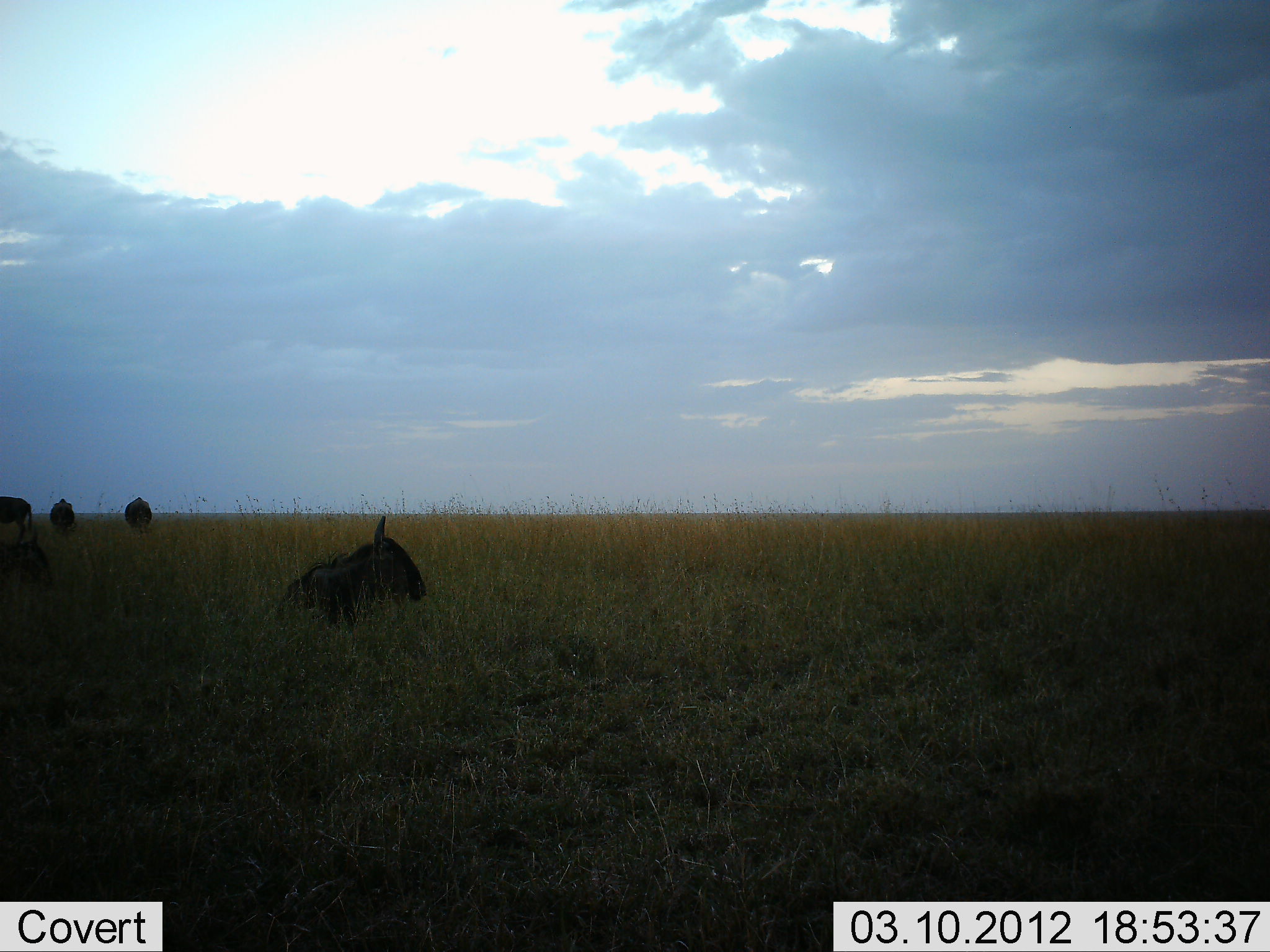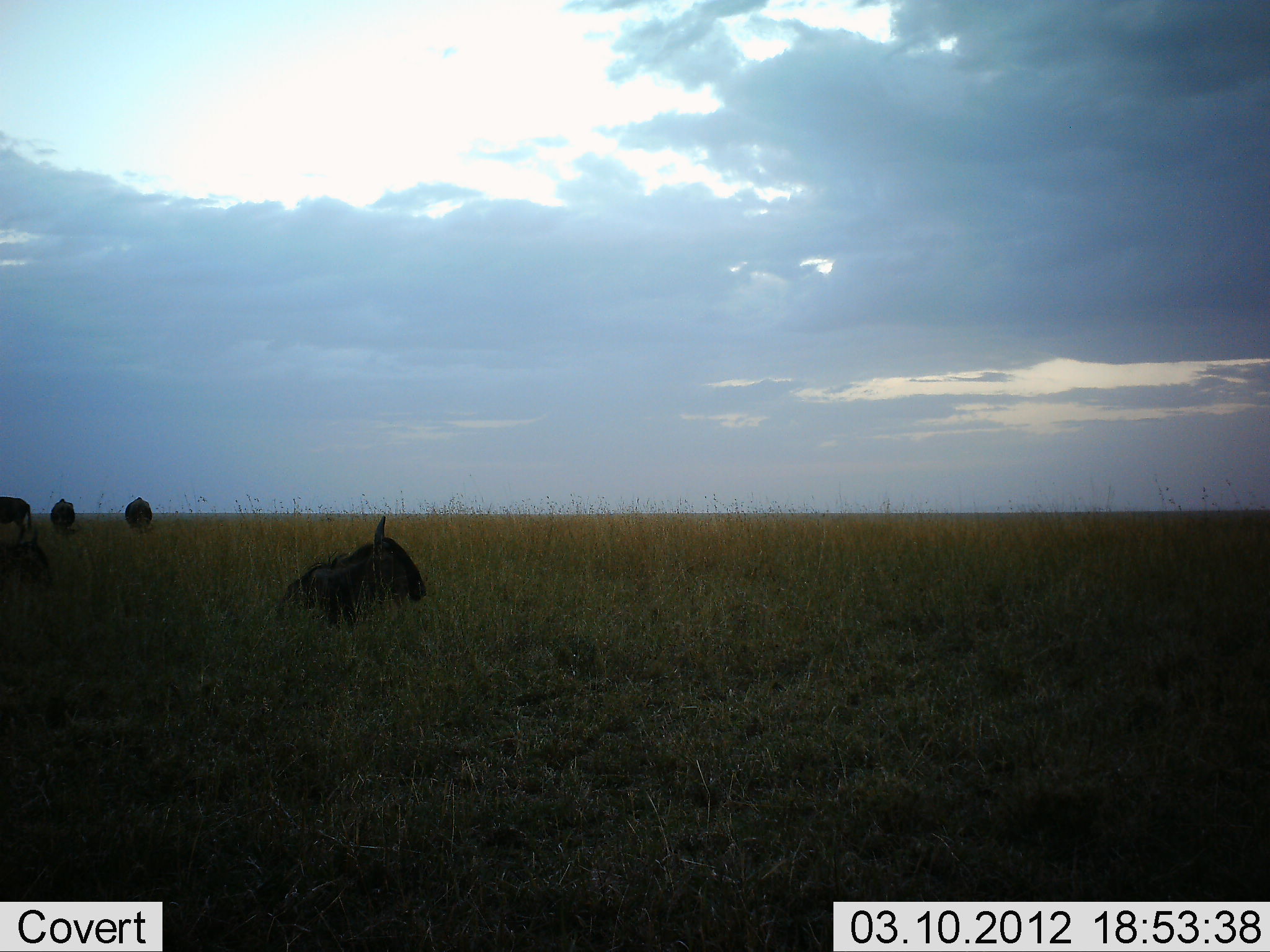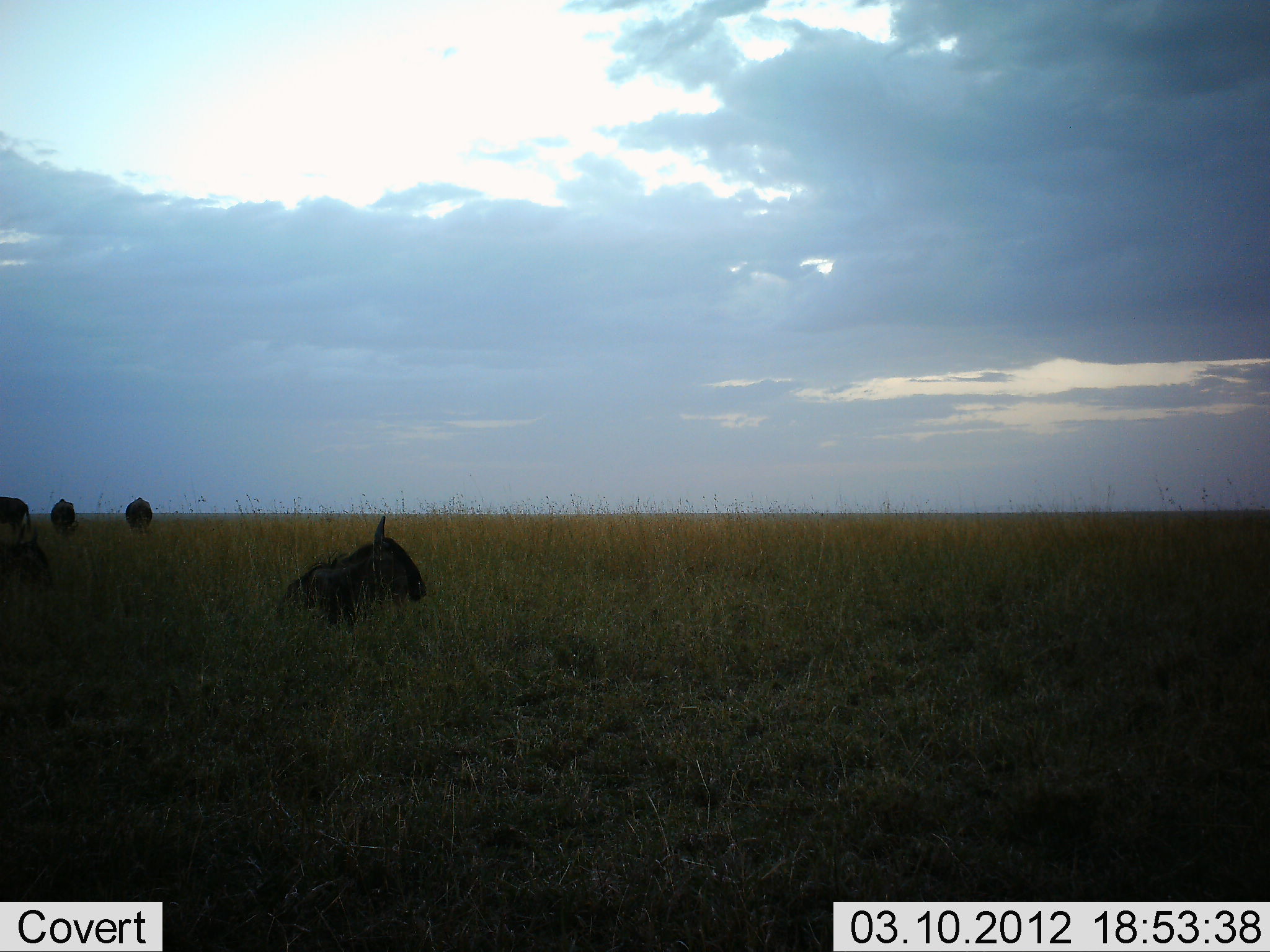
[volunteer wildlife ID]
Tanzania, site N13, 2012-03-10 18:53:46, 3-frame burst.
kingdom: Animalia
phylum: Chordata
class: Mammalia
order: Artiodactyla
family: Bovidae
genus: Connochaetes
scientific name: Connochaetes taurinus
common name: blue wildebeest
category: wildebeest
Wildebeest (blue wildebeest) (Connochaetes taurinus), count 4. Behavior (volunteer vote fractions): standing 48%, resting 100%, moving 0%, interacting 0%. Young present (vote fraction): 5%. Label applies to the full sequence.